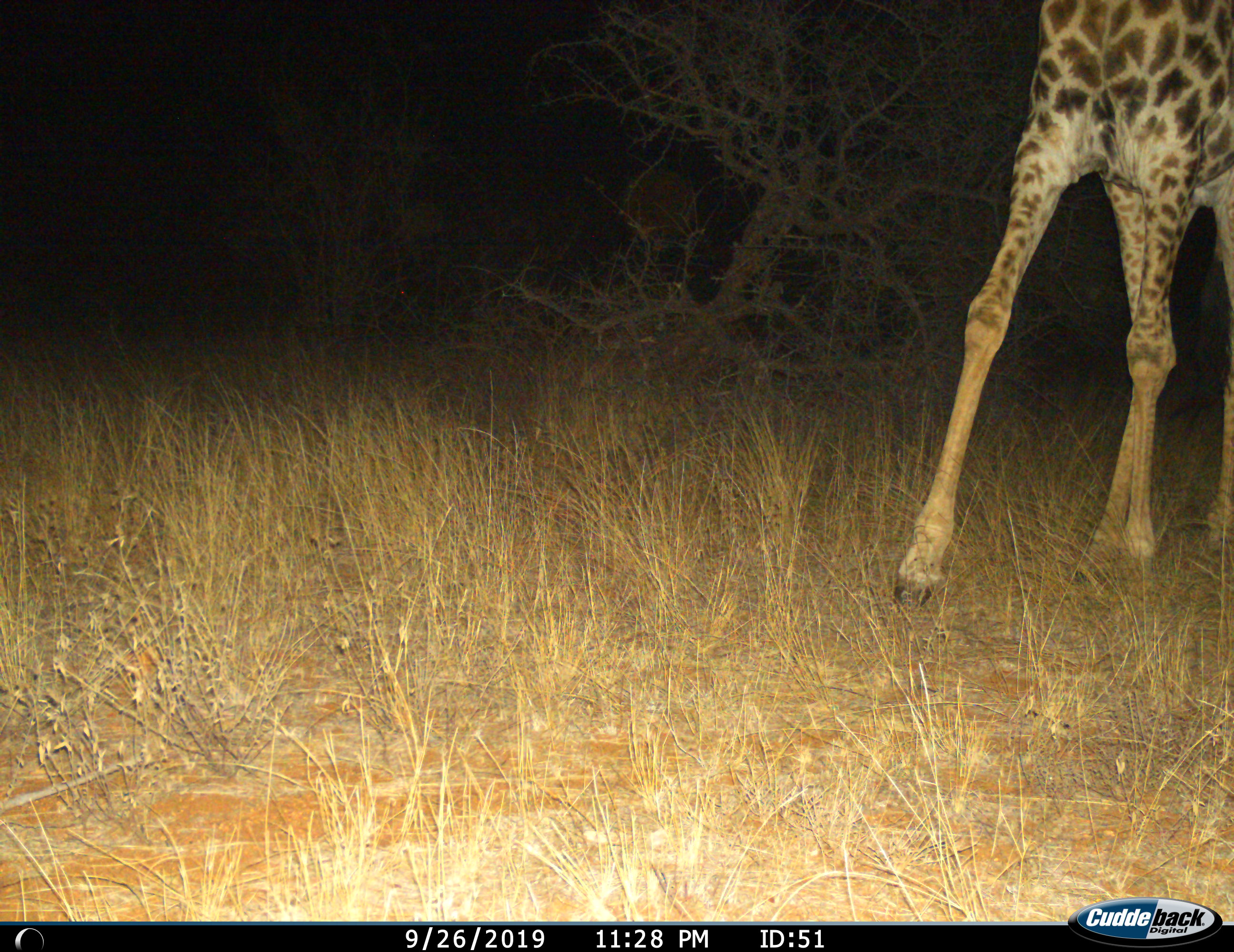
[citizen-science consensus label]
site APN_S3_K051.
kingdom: Animalia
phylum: Chordata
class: Mammalia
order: Artiodactyla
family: Giraffidae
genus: Giraffa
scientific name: Giraffa camelopardalis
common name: giraffe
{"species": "giraffe (Giraffa camelopardalis)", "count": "1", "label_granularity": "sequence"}